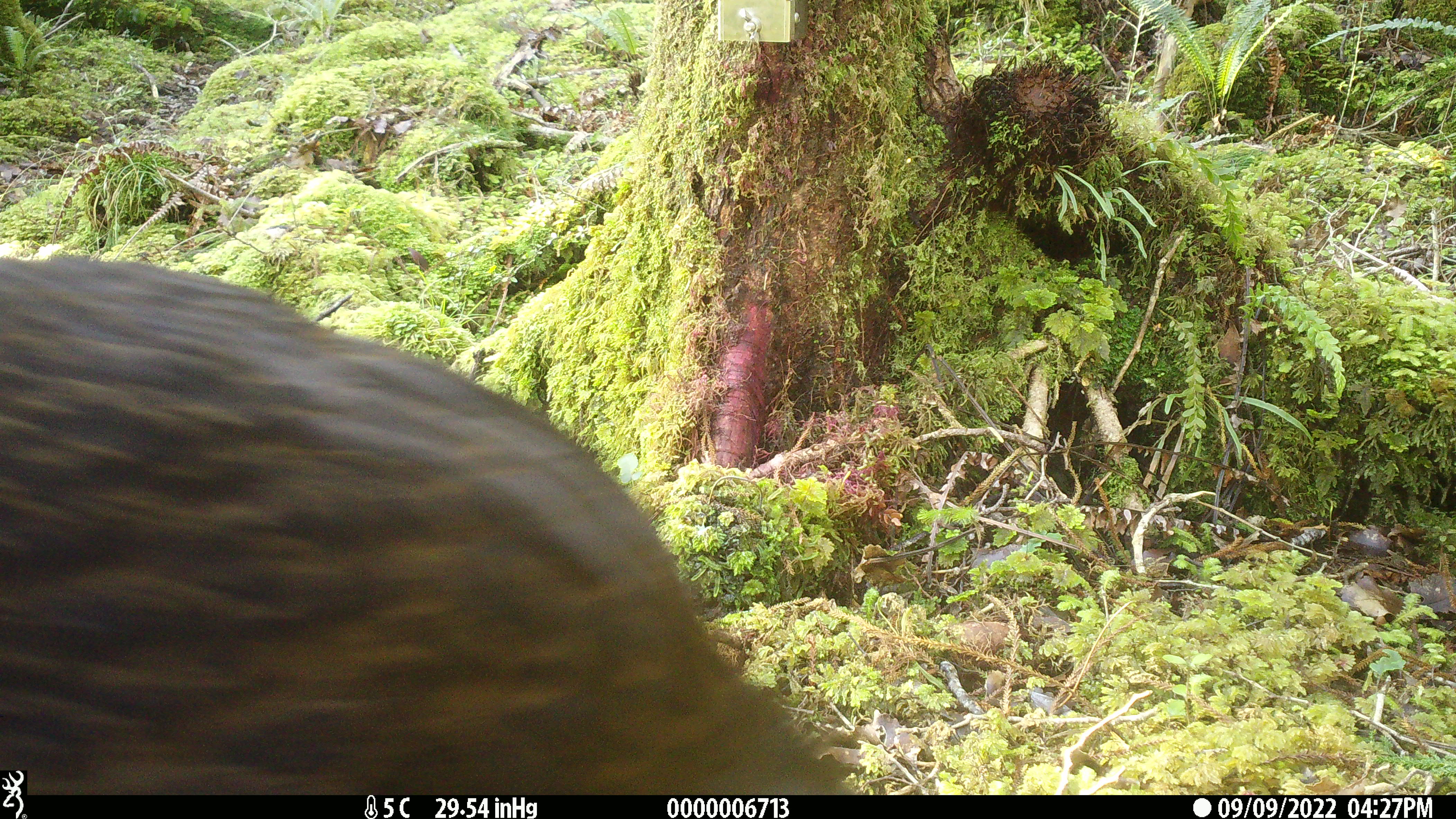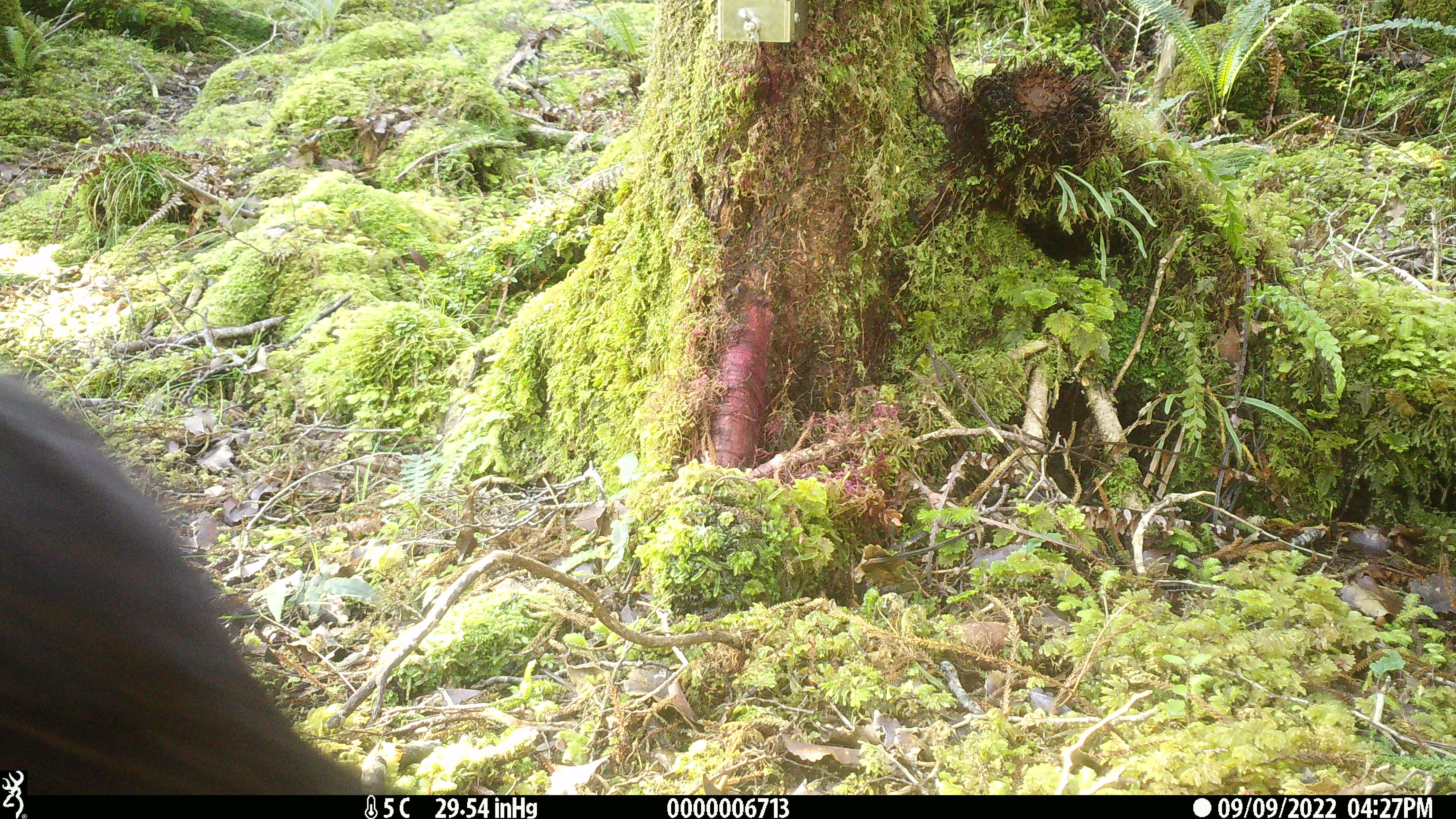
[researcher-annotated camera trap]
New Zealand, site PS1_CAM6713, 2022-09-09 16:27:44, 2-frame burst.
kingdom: Animalia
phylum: Chordata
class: Aves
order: Gruiformes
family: Rallidae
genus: Gallirallus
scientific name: Gallirallus australis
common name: weka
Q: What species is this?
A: Weka (Gallirallus australis).